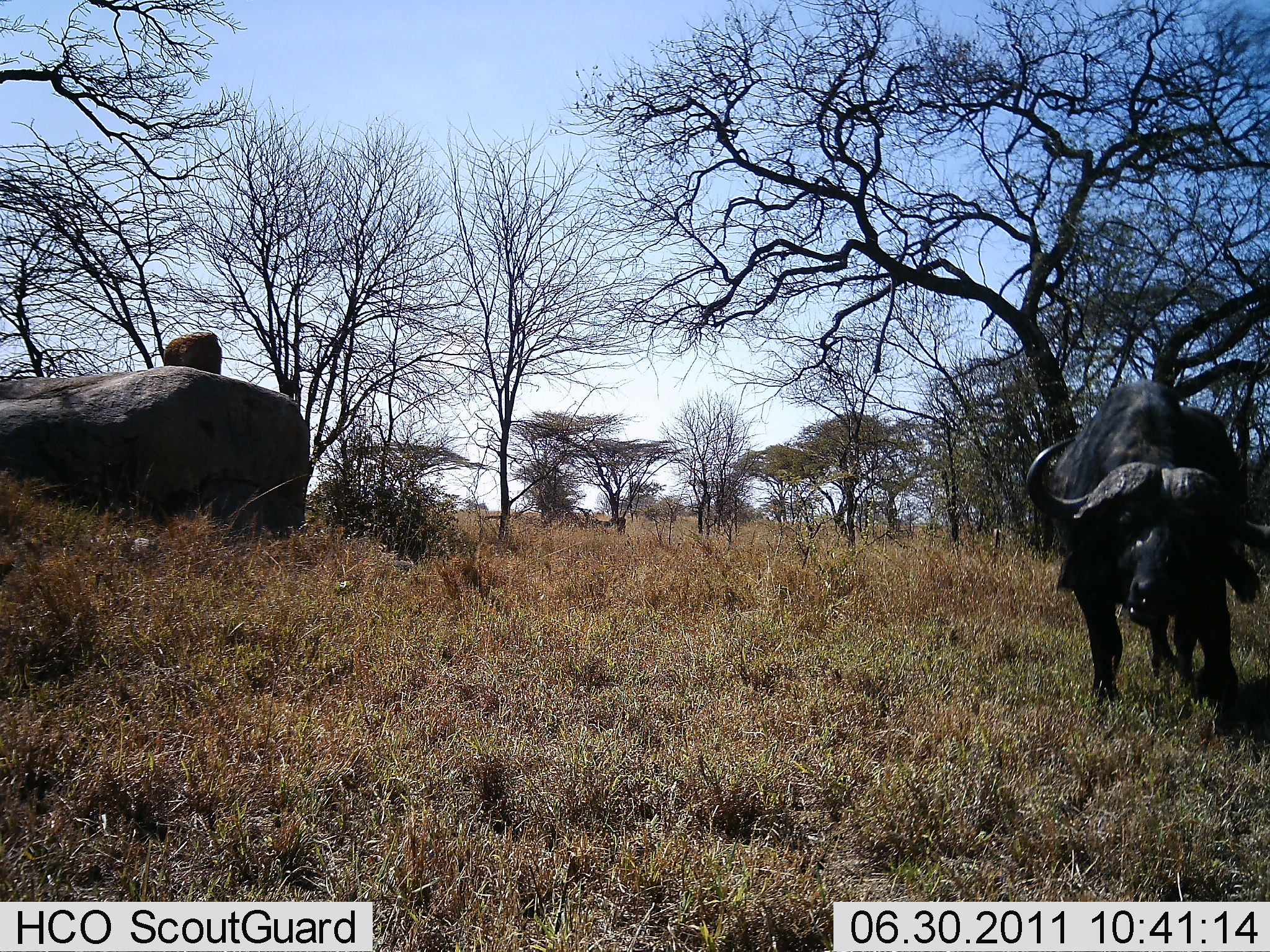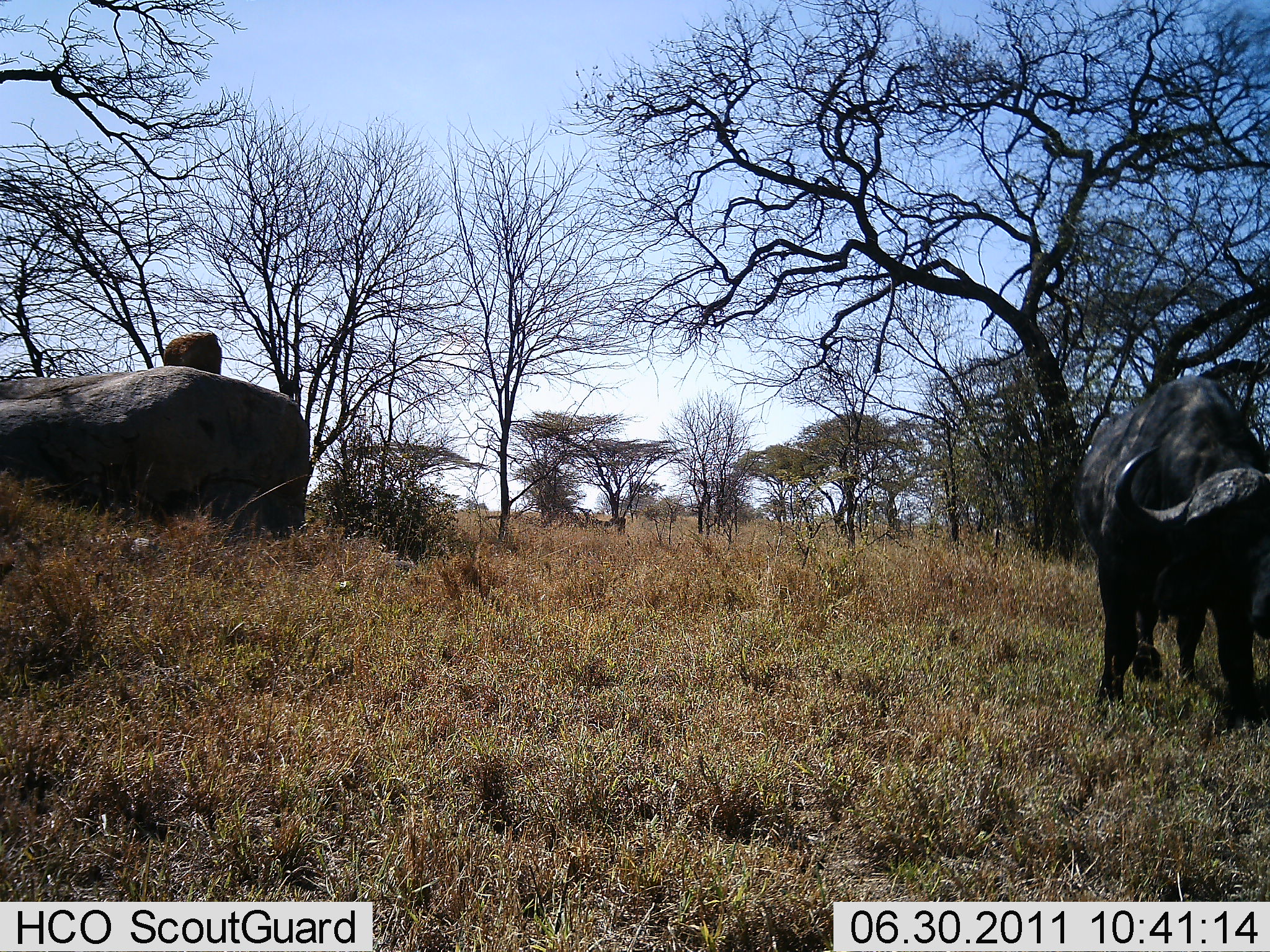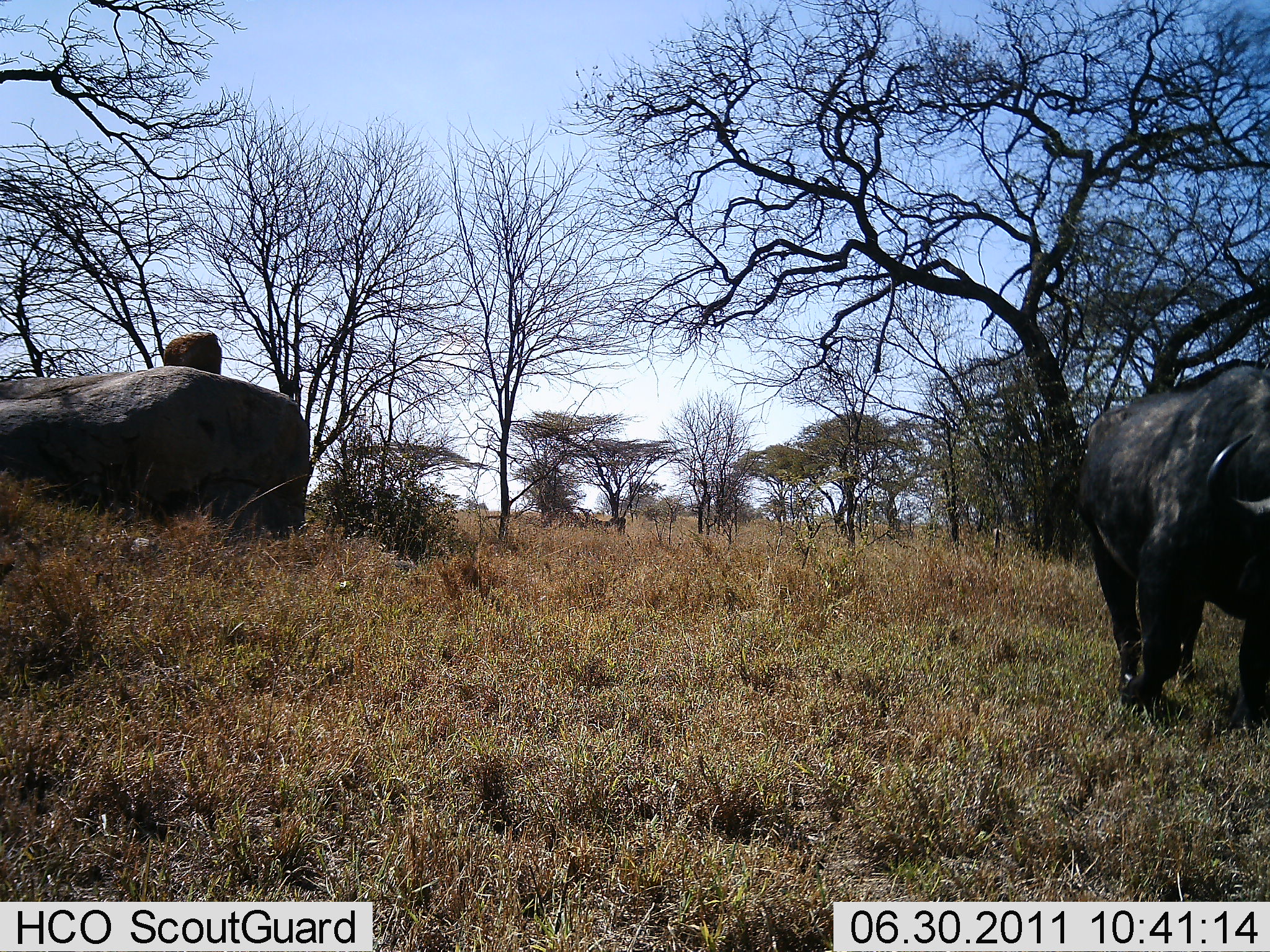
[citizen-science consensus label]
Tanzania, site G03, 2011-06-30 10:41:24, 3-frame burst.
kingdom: Animalia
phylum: Chordata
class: Mammalia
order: Artiodactyla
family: Bovidae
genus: Syncerus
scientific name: Syncerus caffer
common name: cape buffalo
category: buffalo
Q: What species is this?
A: Buffalo (cape buffalo) (Syncerus caffer).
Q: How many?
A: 1.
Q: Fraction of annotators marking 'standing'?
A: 8%.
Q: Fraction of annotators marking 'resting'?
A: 0%.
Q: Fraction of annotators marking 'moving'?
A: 83%.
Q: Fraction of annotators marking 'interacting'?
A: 0%.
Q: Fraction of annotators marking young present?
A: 0%.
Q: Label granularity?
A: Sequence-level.